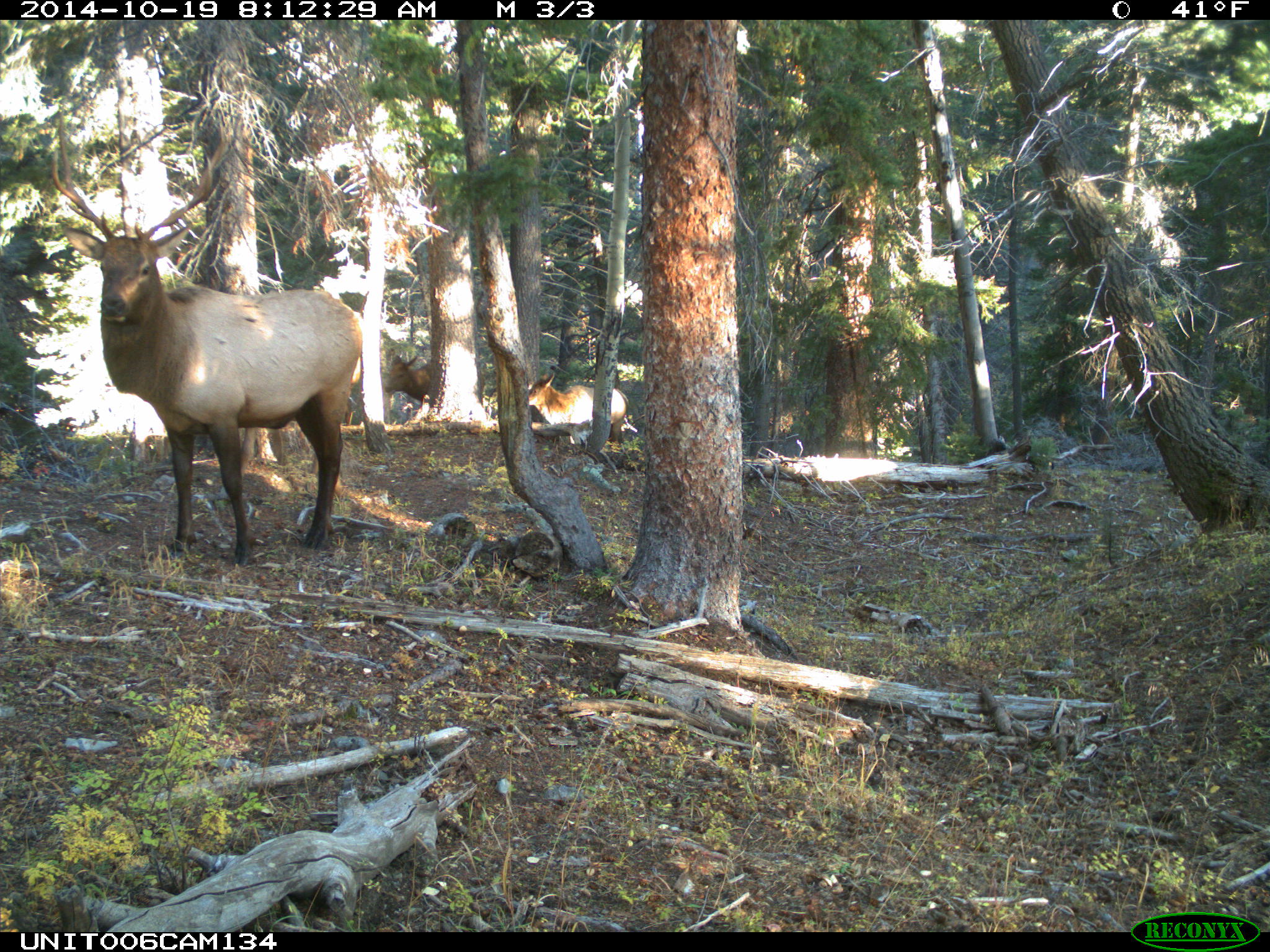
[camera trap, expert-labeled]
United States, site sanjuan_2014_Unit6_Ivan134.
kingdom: Animalia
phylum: Chordata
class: Mammalia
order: Artiodactyla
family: Cervidae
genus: Cervus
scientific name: Cervus elaphus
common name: red deer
Cervus elaphus (red deer).